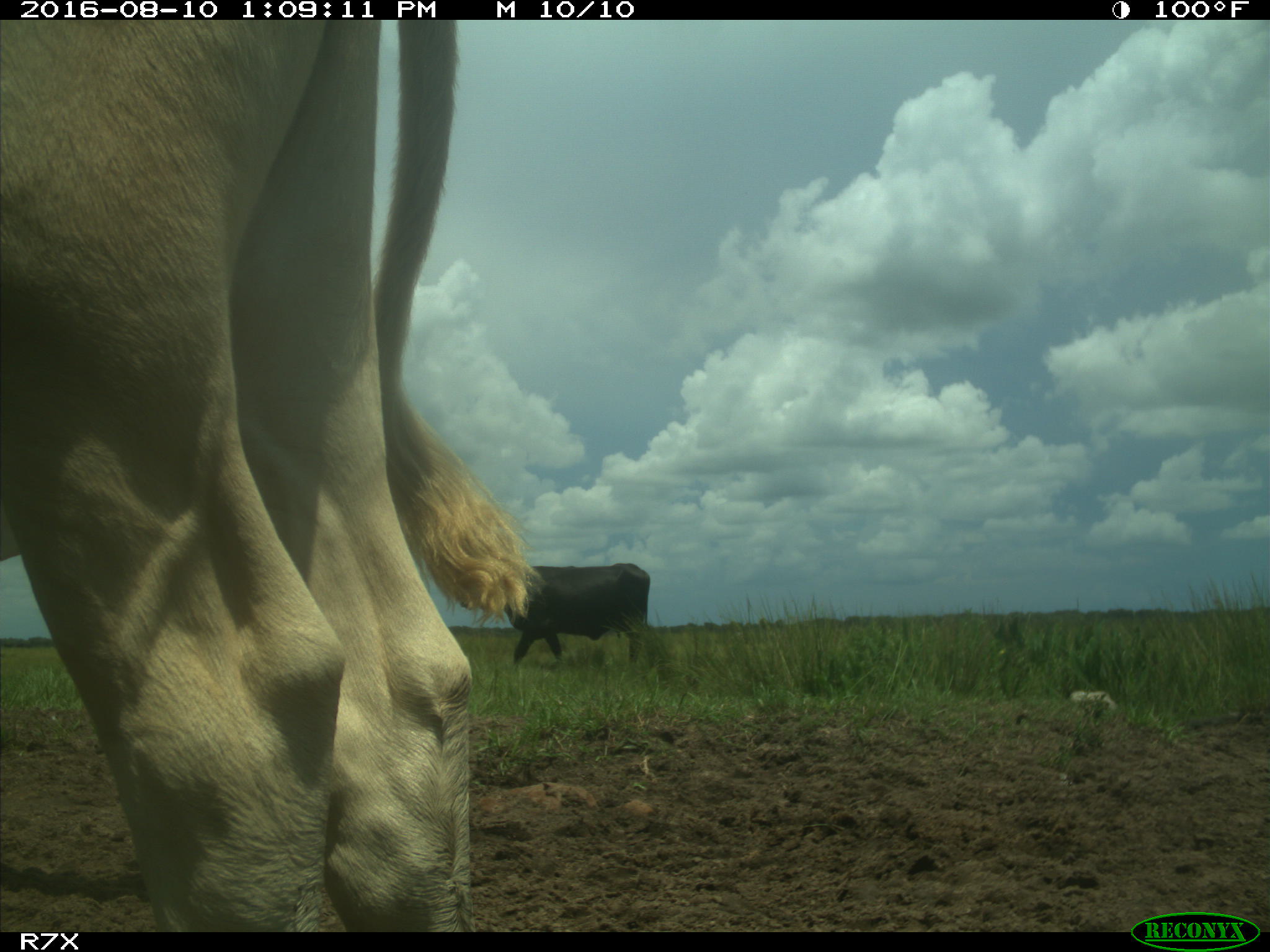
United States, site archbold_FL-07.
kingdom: Animalia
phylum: Chordata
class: Mammalia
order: Artiodactyla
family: Bovidae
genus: Bos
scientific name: Bos taurus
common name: domestic cow